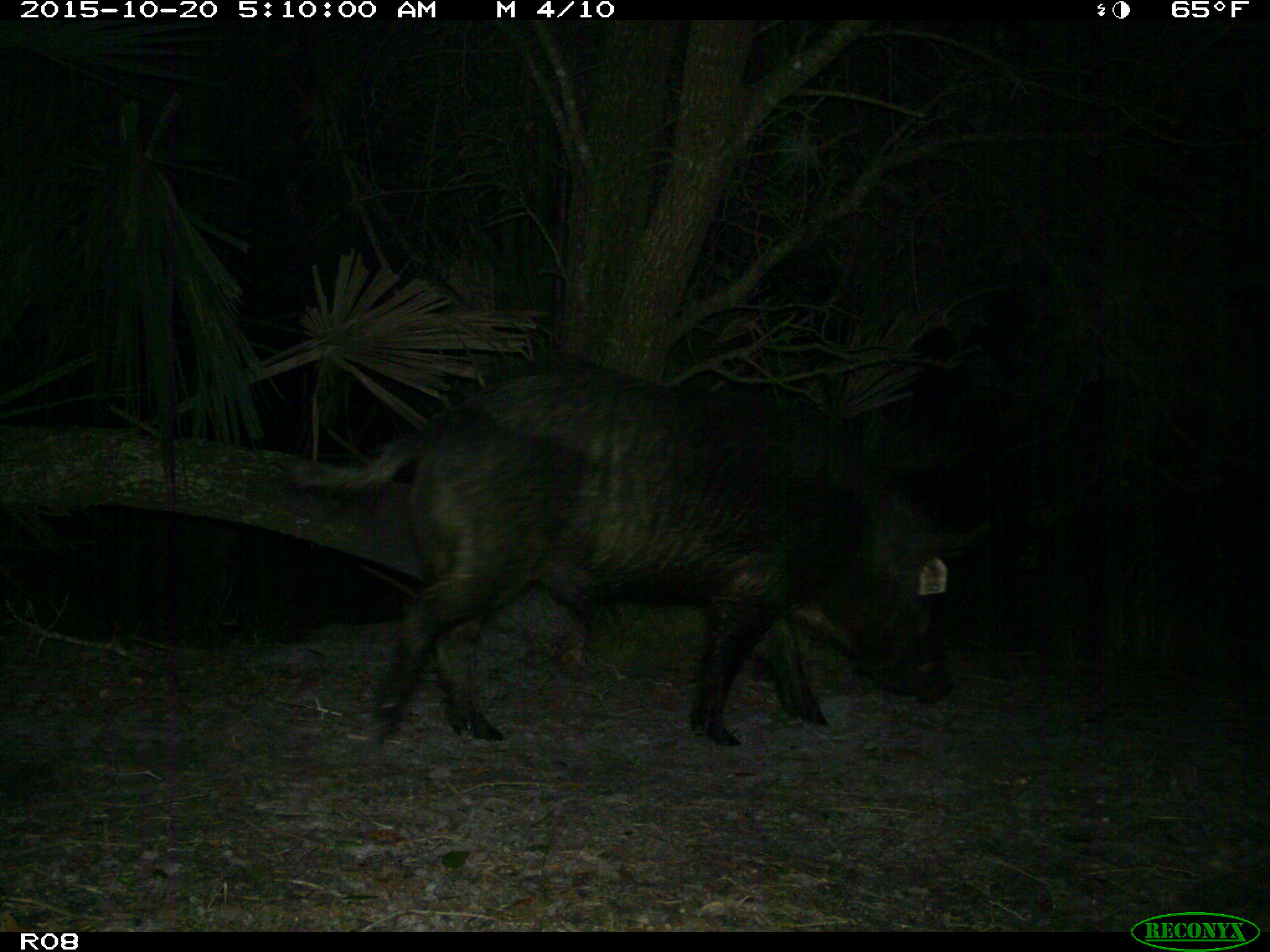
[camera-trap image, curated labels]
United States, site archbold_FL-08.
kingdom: Animalia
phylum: Chordata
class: Mammalia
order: Artiodactyla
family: Suidae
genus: Sus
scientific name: Sus scrofa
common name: wild boar